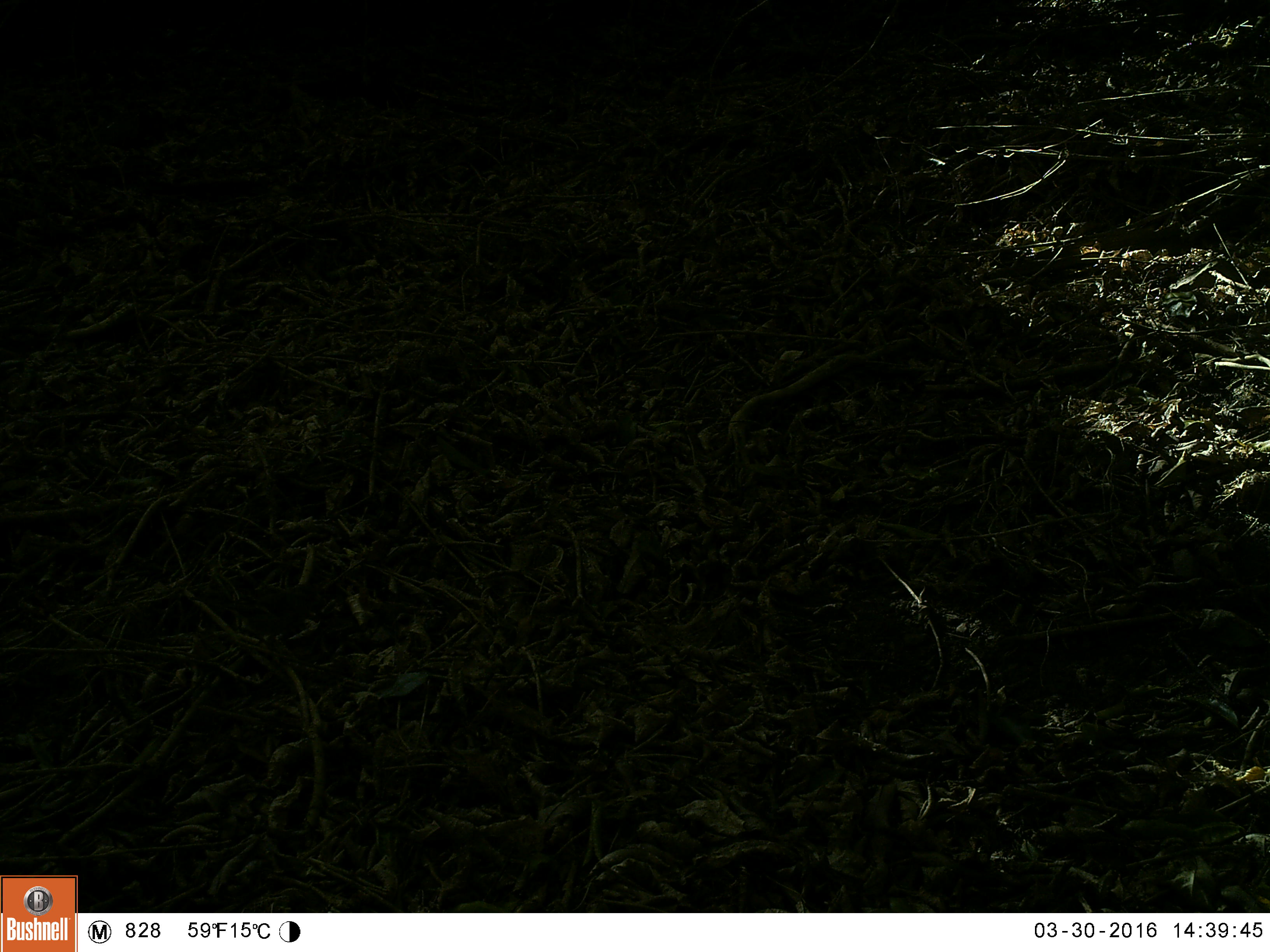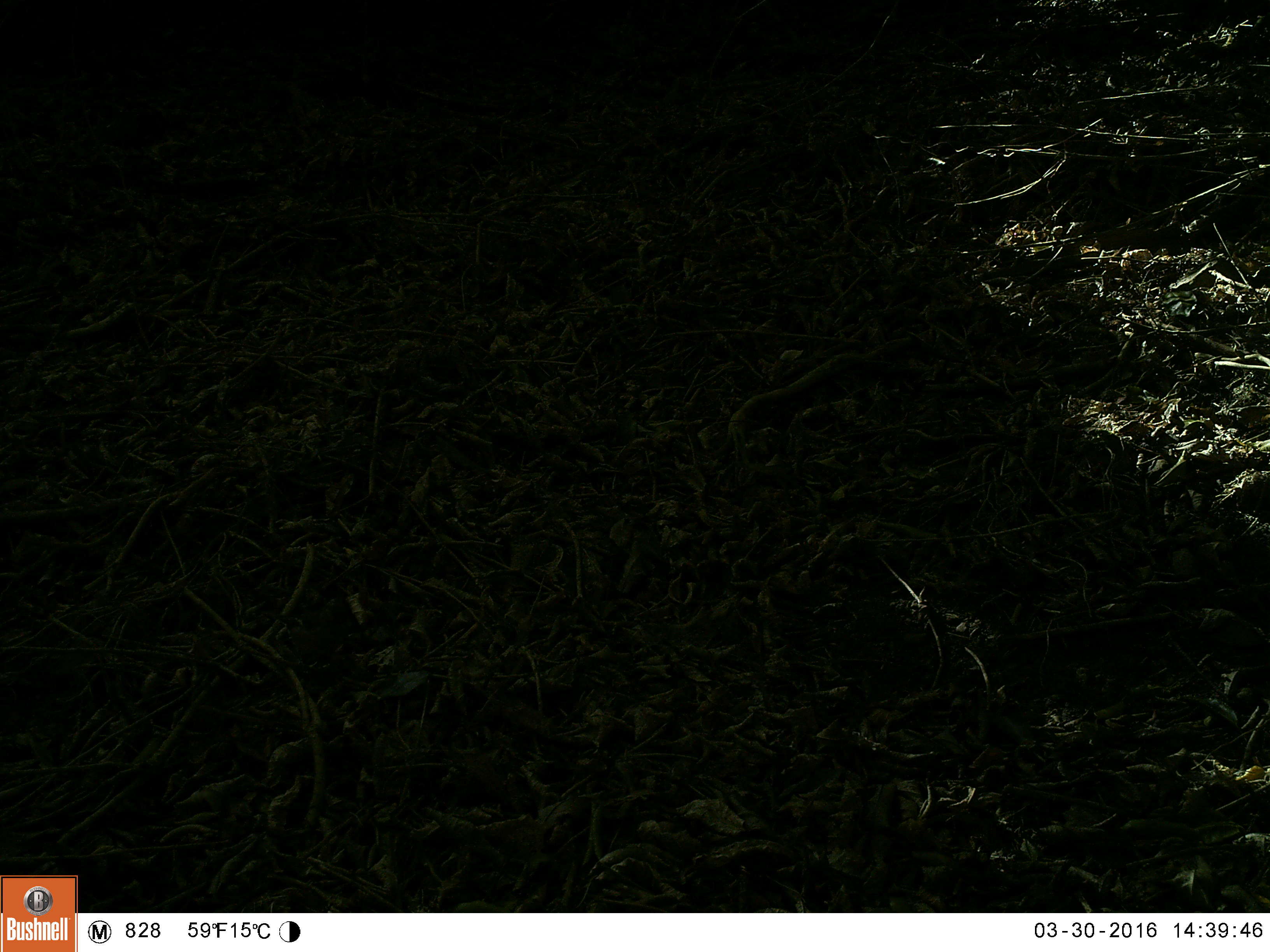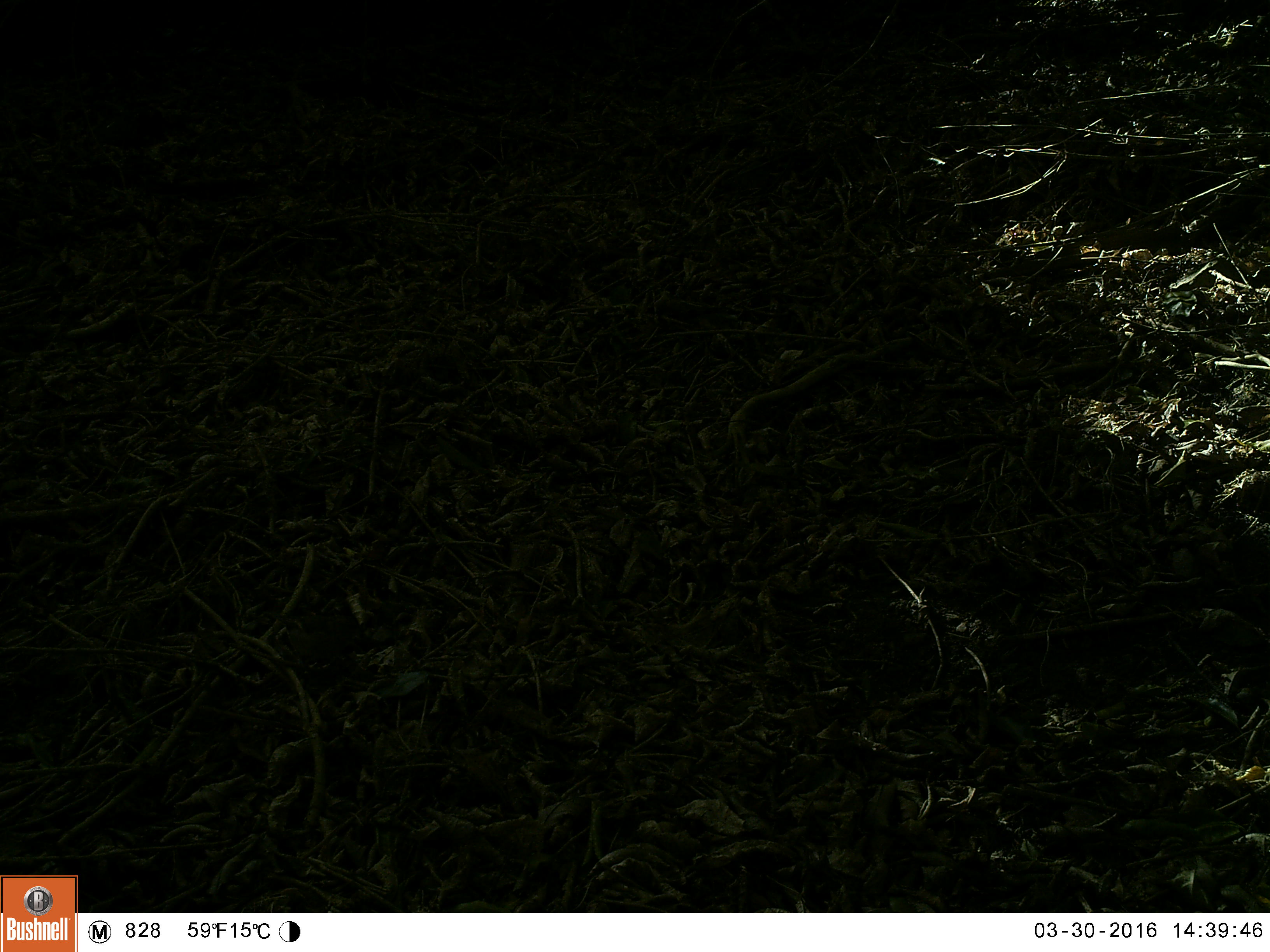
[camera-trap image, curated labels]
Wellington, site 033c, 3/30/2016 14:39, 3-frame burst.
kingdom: Animalia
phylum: Chordata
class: Aves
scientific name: Aves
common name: bird